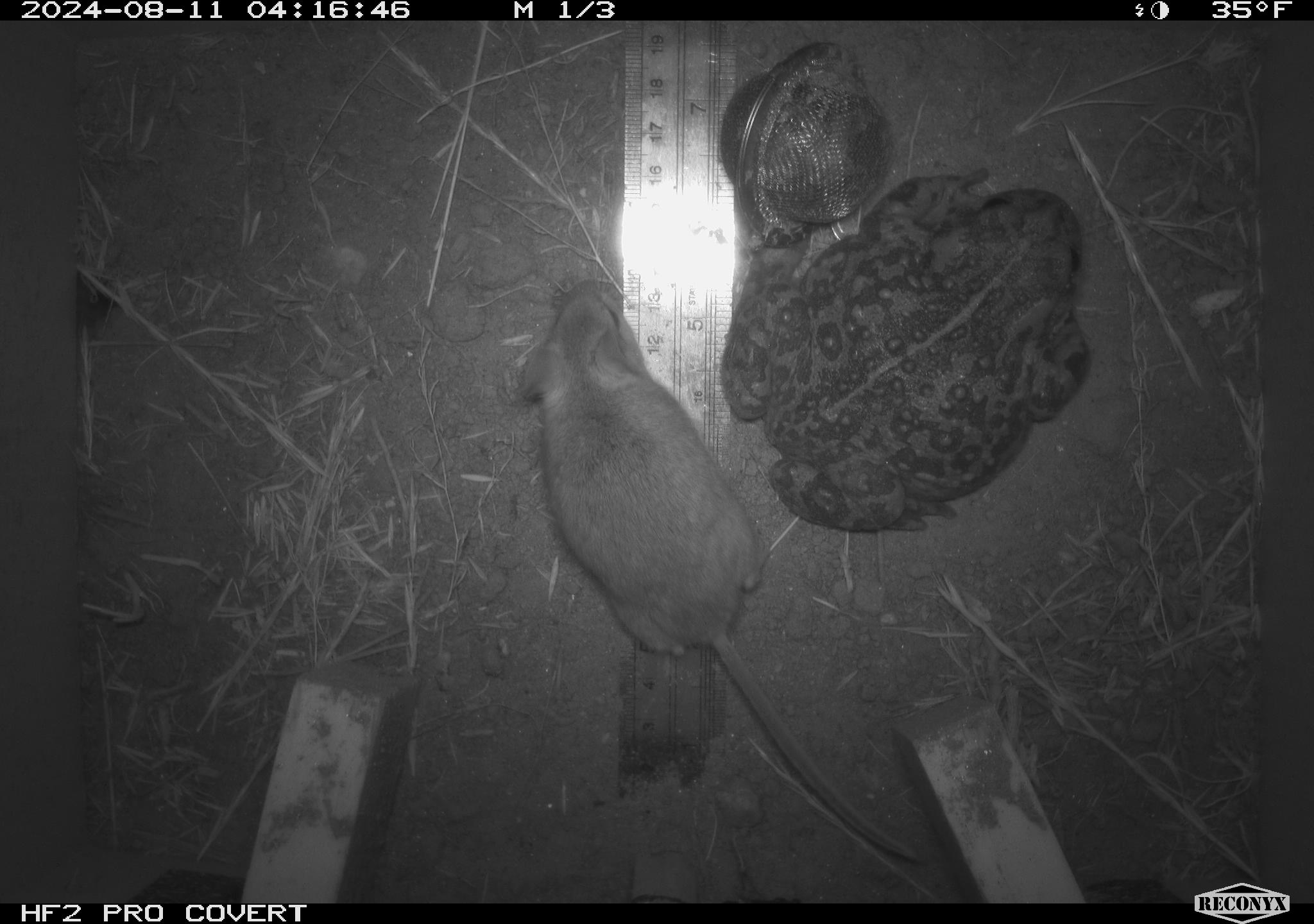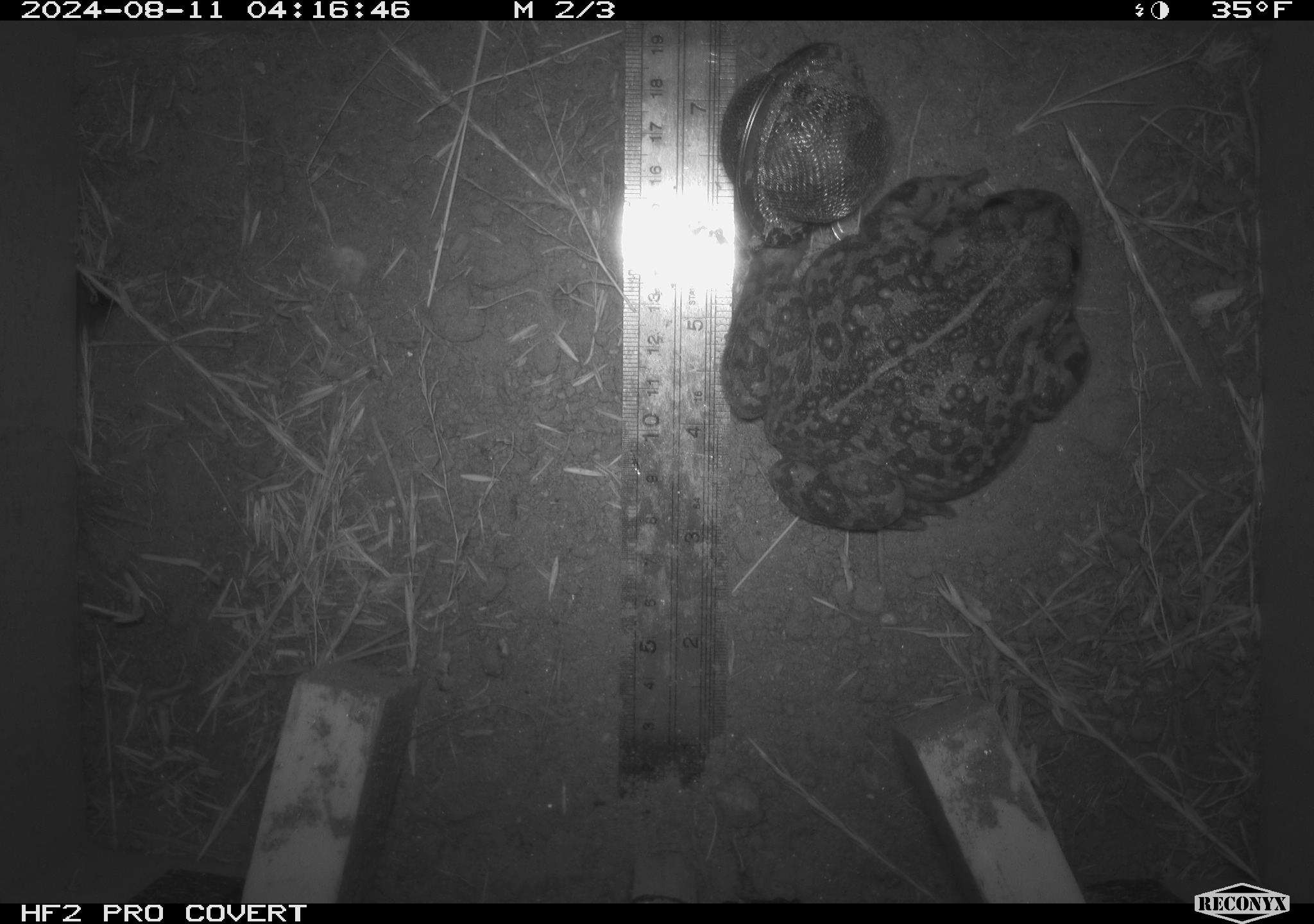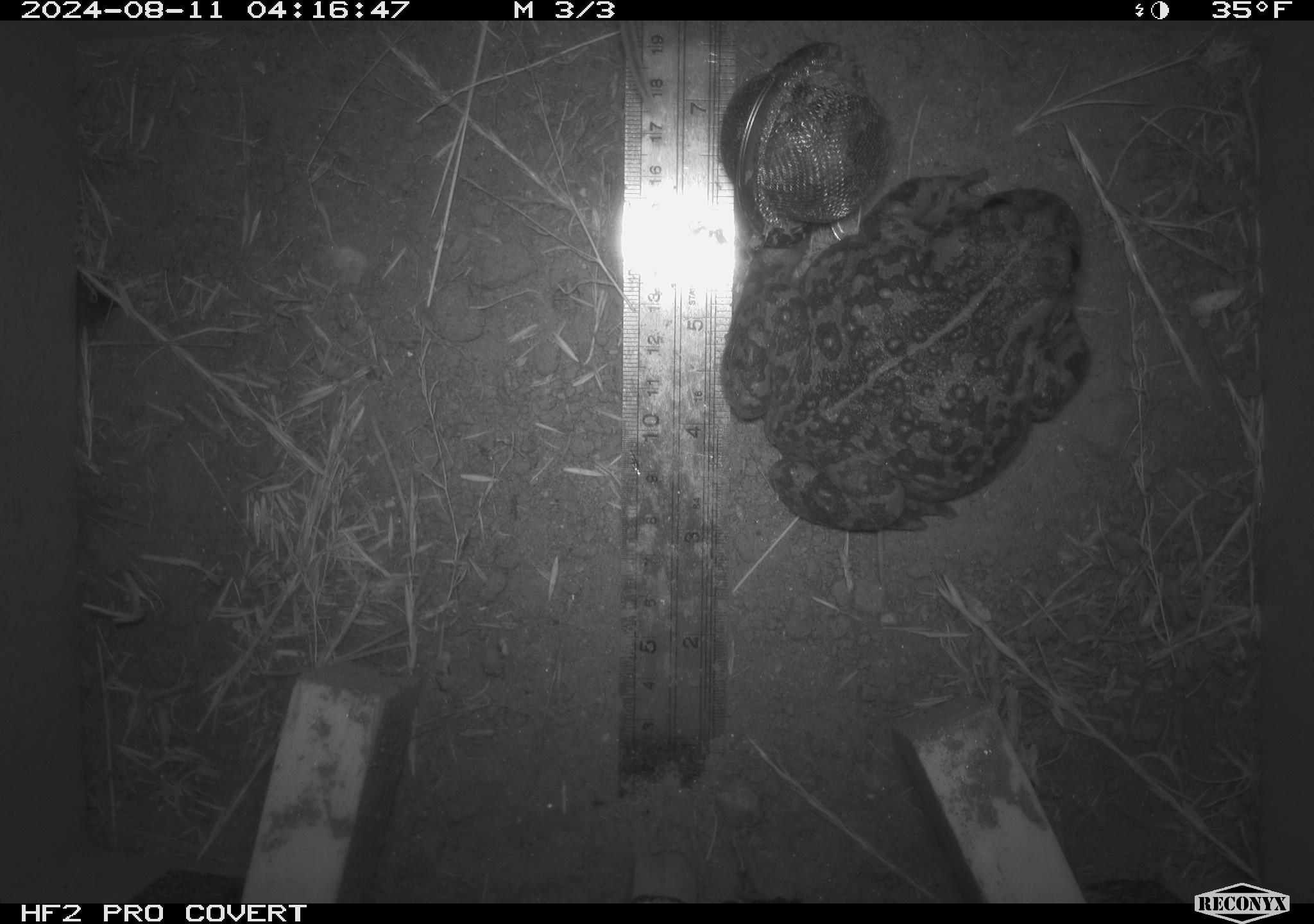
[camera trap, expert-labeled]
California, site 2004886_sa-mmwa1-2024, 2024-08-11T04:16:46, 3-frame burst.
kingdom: Animalia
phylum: Chordata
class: Amphibia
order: Anura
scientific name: Anura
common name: frogs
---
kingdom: Animalia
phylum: Chordata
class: Mammalia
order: Rodentia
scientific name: Rodentia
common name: mouse species